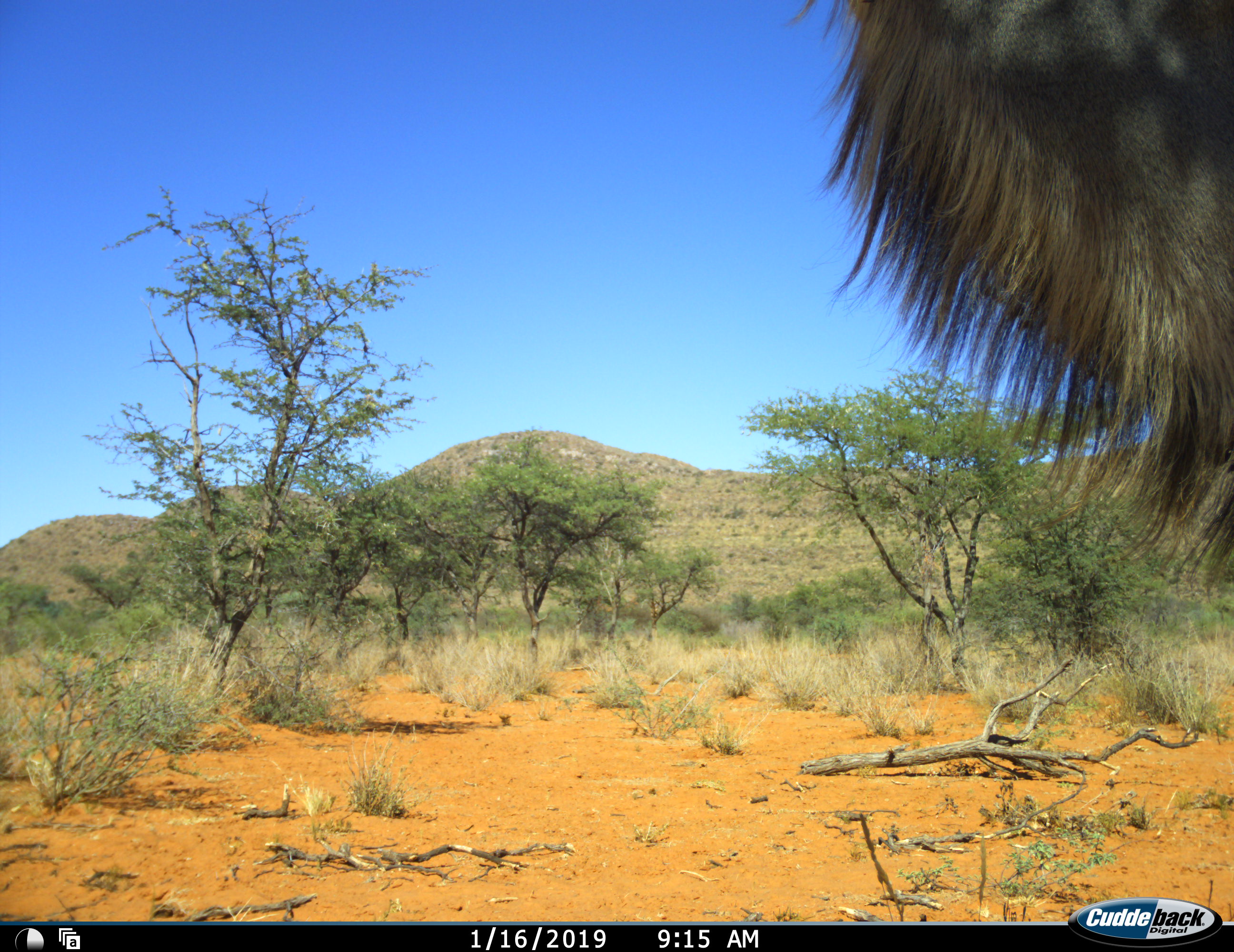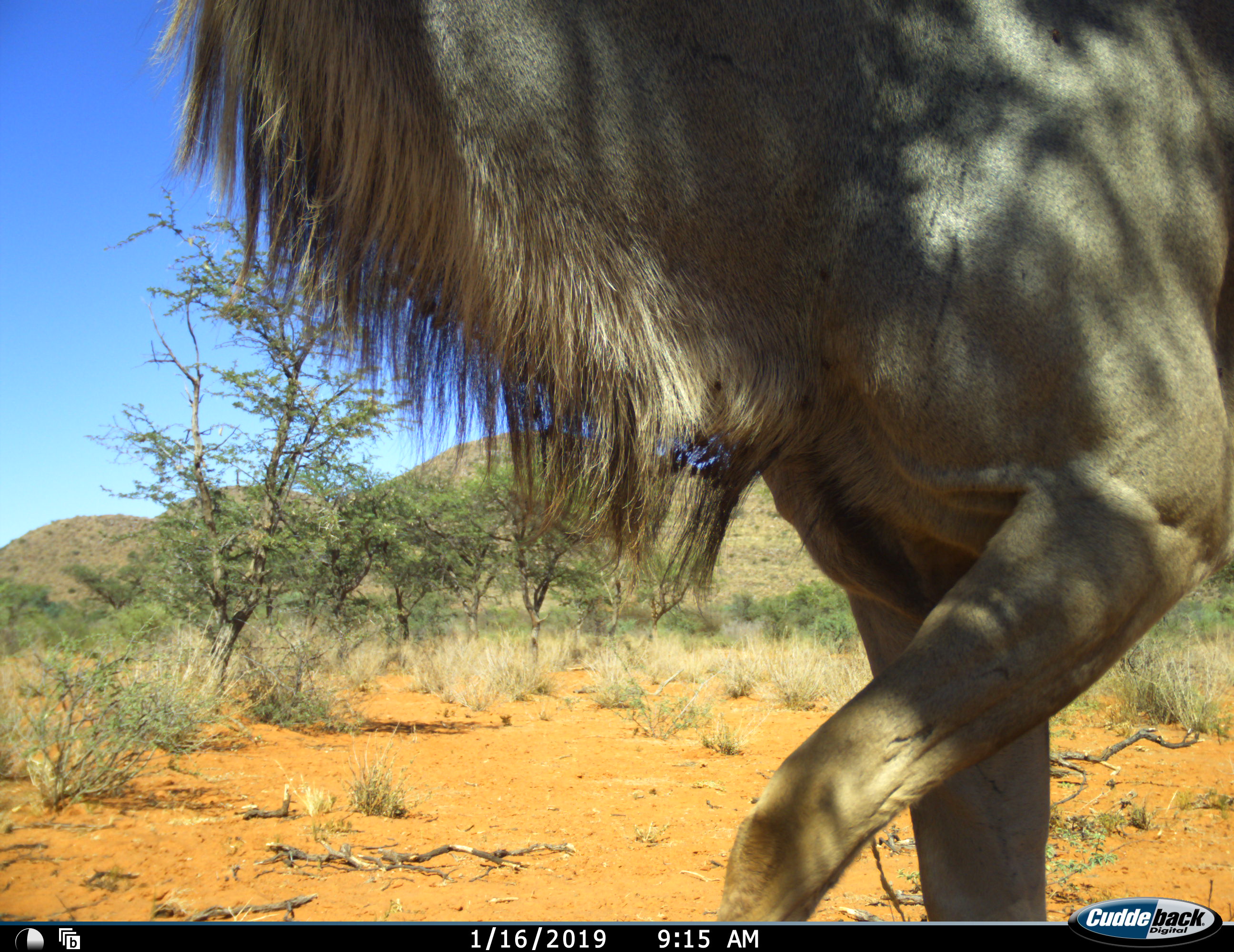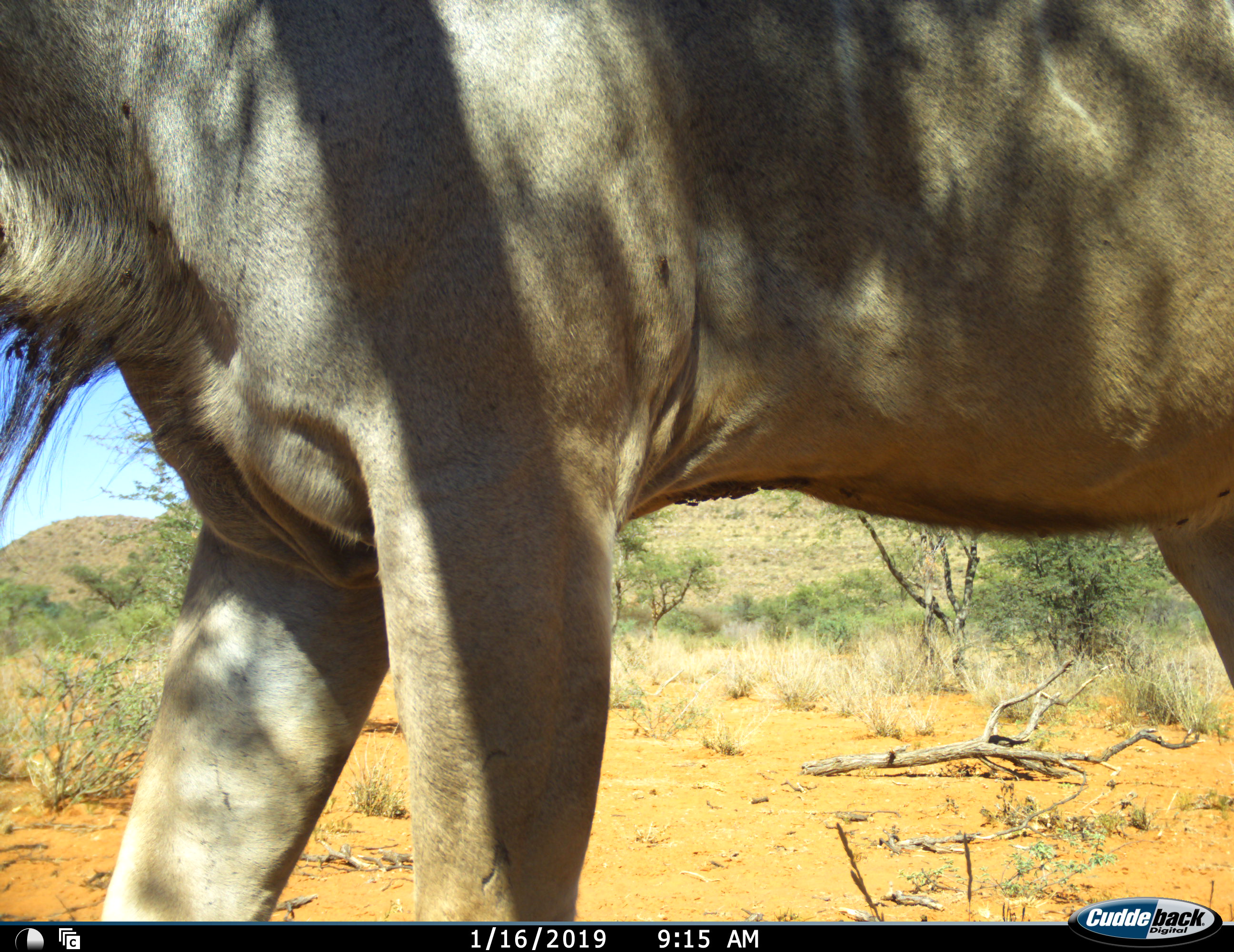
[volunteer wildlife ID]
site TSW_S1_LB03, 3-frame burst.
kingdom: Animalia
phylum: Chordata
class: Mammalia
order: Artiodactyla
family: Bovidae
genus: Tragelaphus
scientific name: Tragelaphus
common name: kudu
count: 1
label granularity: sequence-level